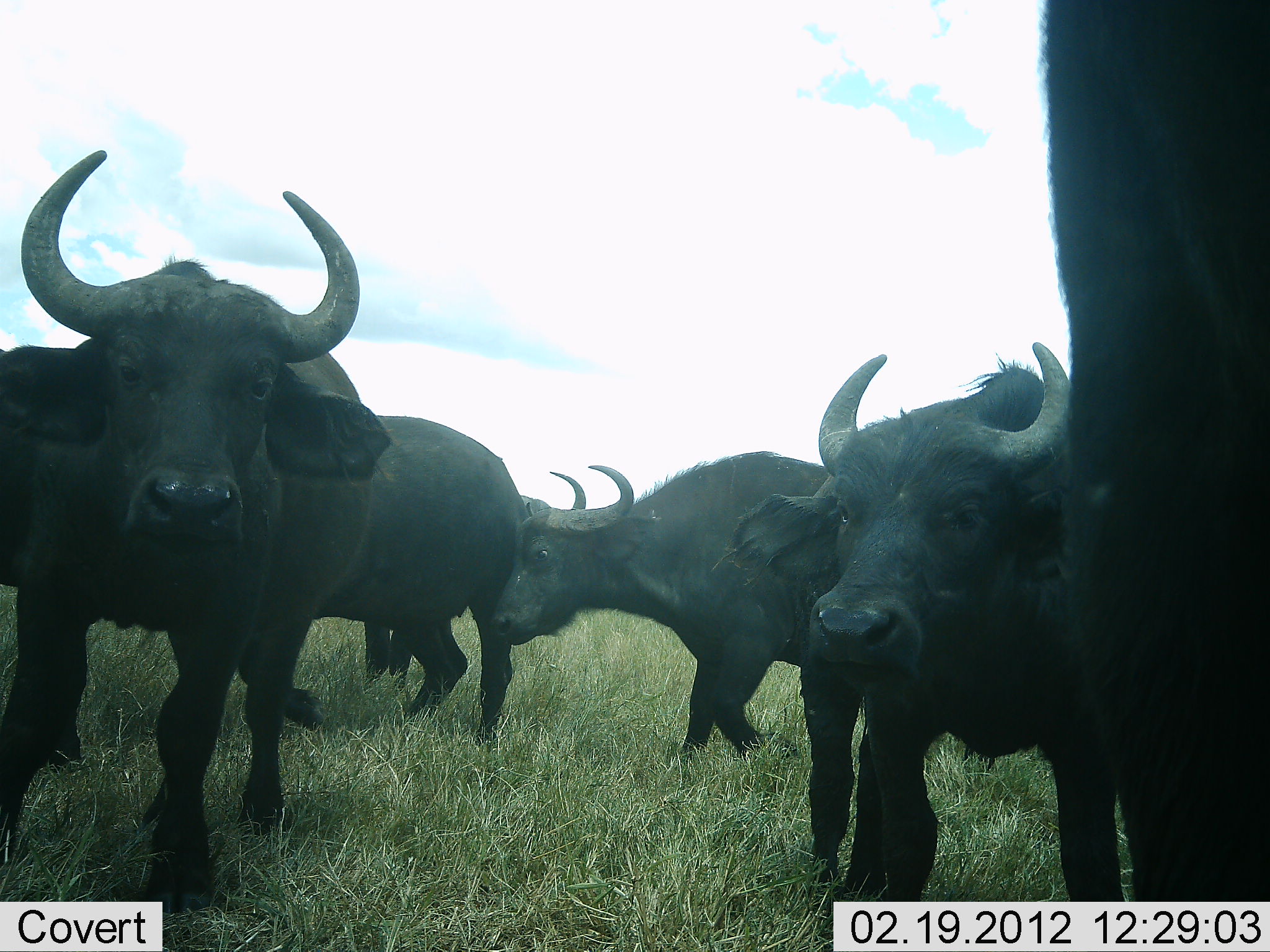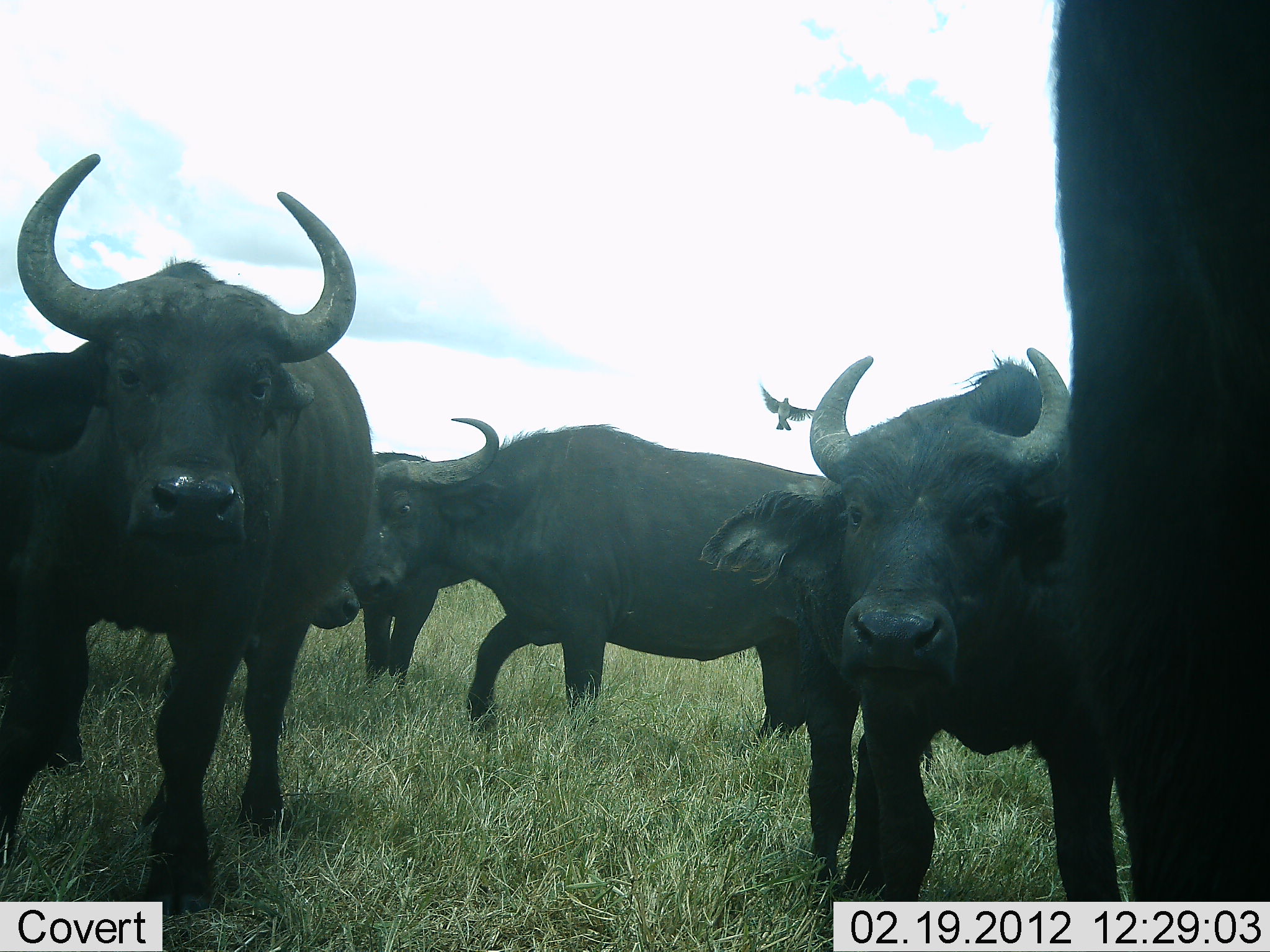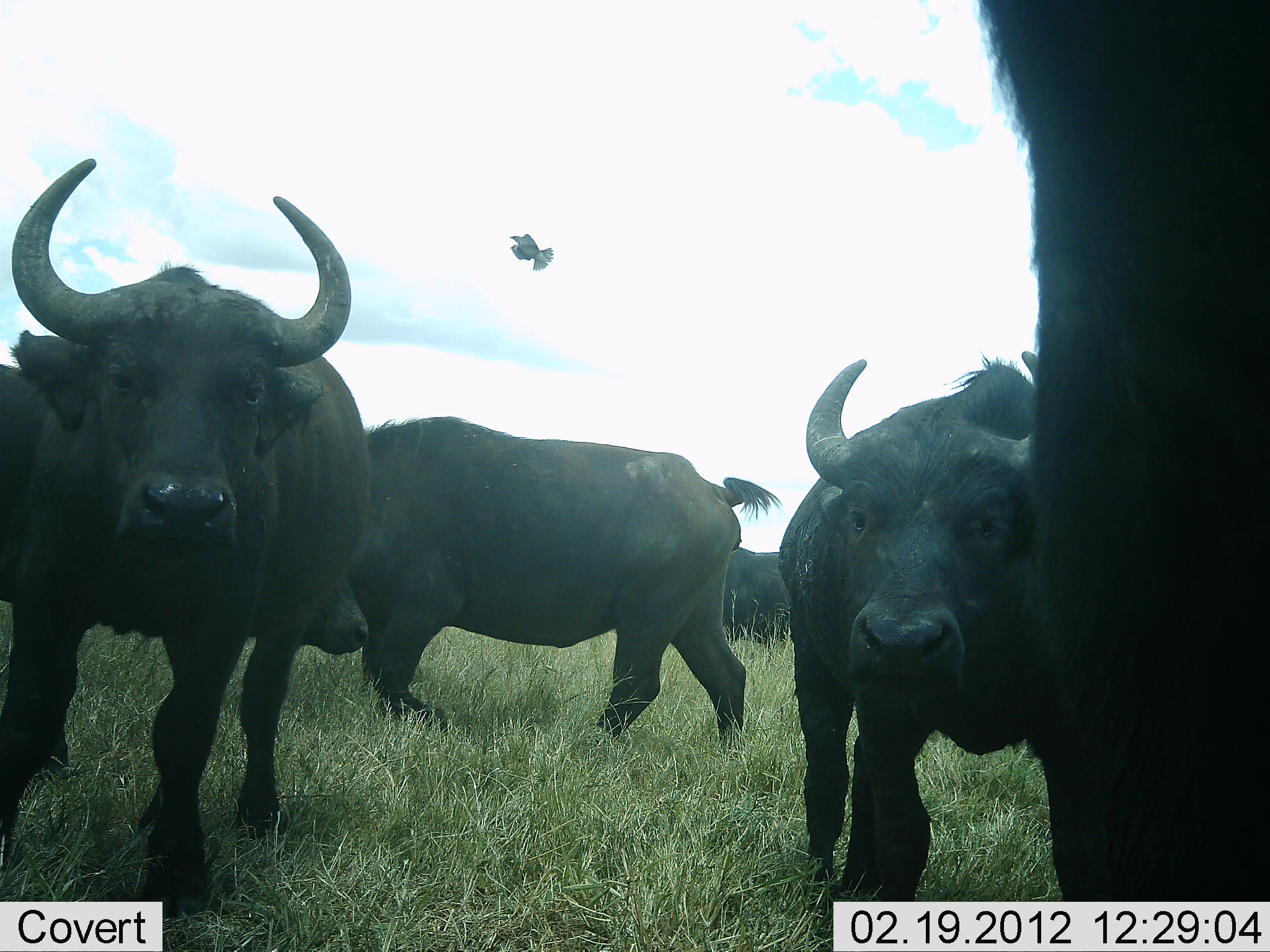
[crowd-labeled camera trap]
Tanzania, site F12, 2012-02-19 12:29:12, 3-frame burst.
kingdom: Animalia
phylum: Chordata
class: Mammalia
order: Artiodactyla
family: Bovidae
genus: Syncerus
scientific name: Syncerus caffer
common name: cape buffalo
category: buffalo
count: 6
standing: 90%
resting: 0%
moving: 71%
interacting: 10%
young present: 0%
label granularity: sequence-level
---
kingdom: Animalia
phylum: Chordata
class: Aves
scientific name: Aves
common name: bird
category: otherbird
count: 1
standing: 0%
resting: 0%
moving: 100%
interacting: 0%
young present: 0%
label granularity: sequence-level